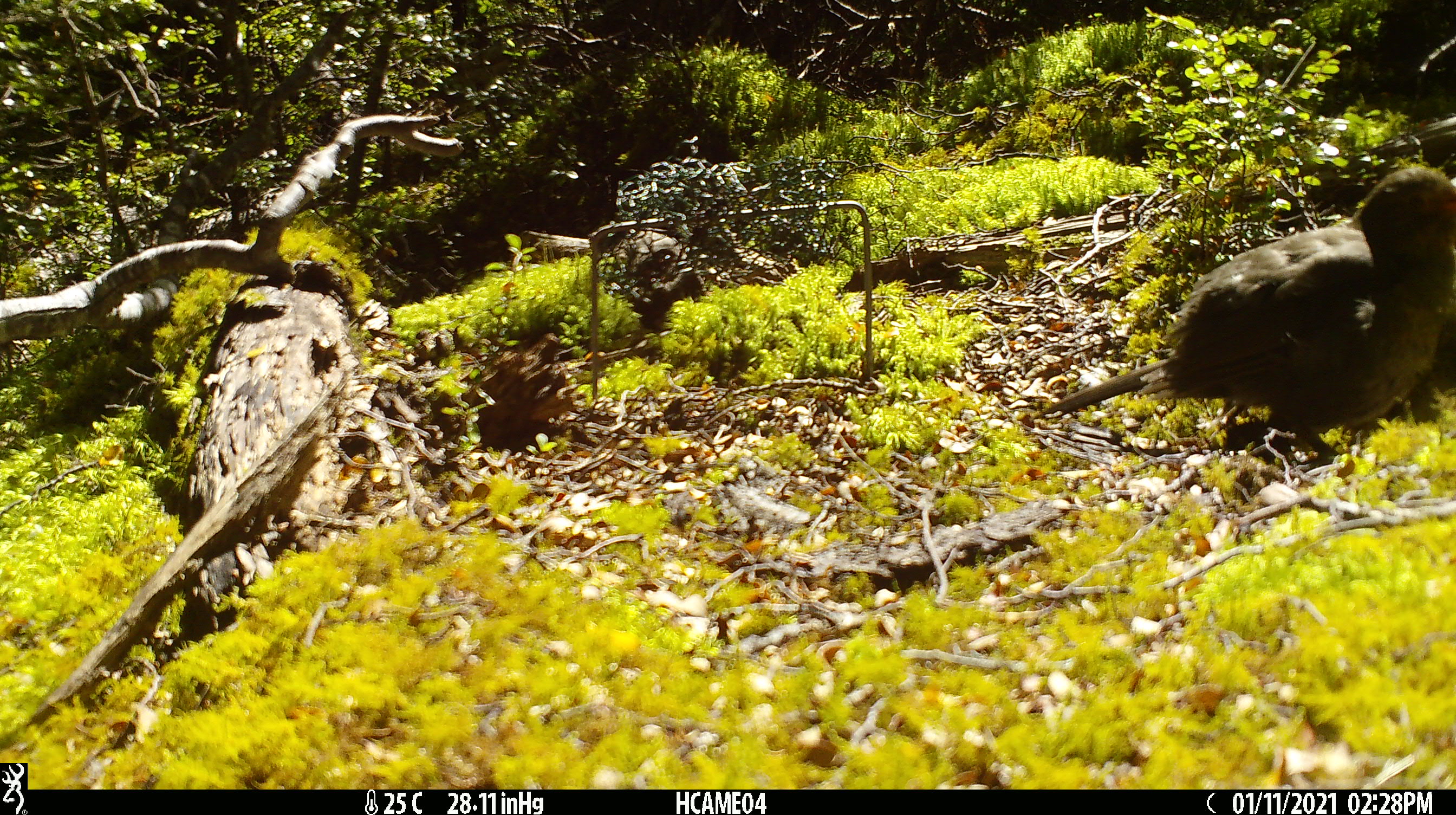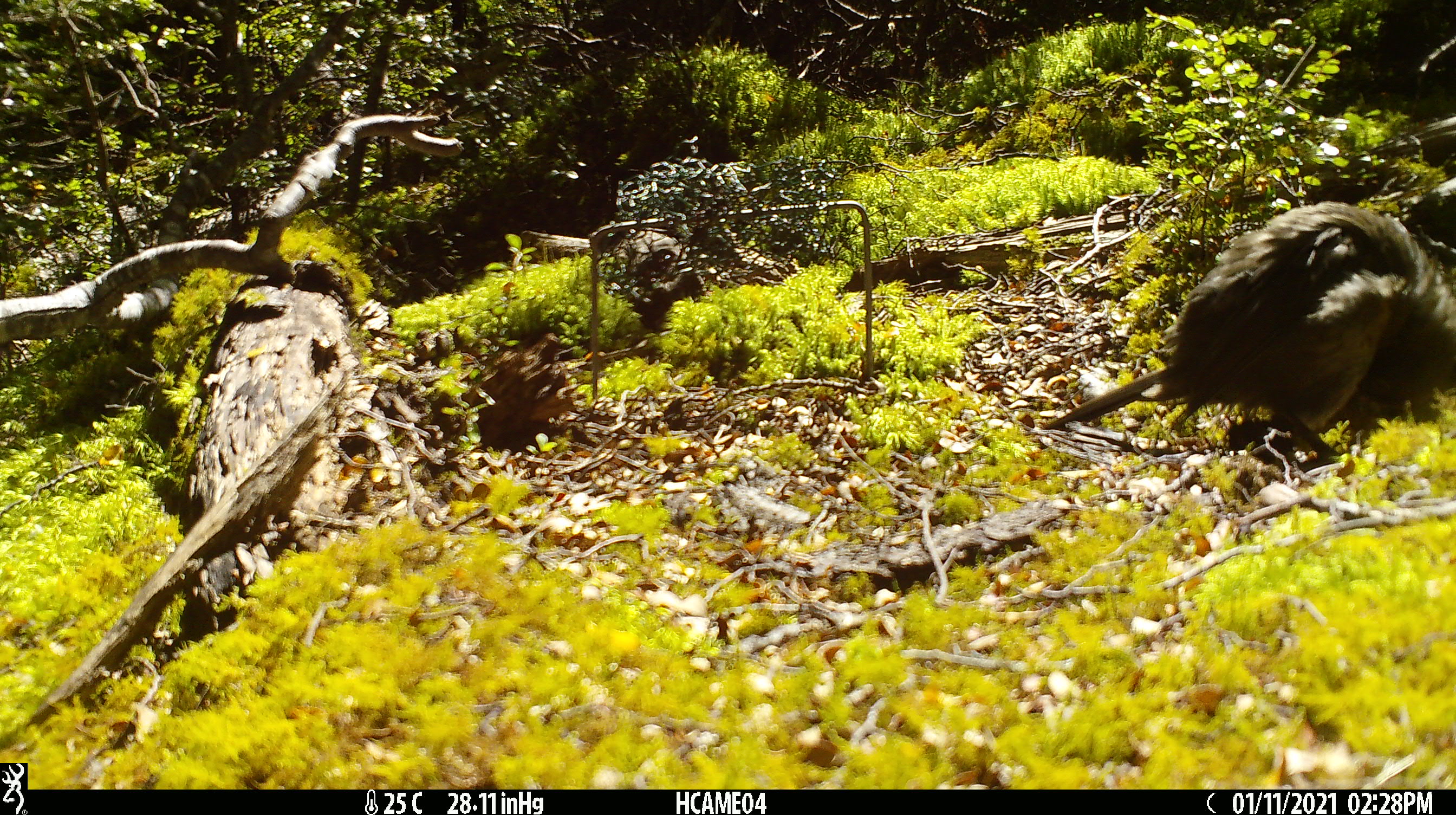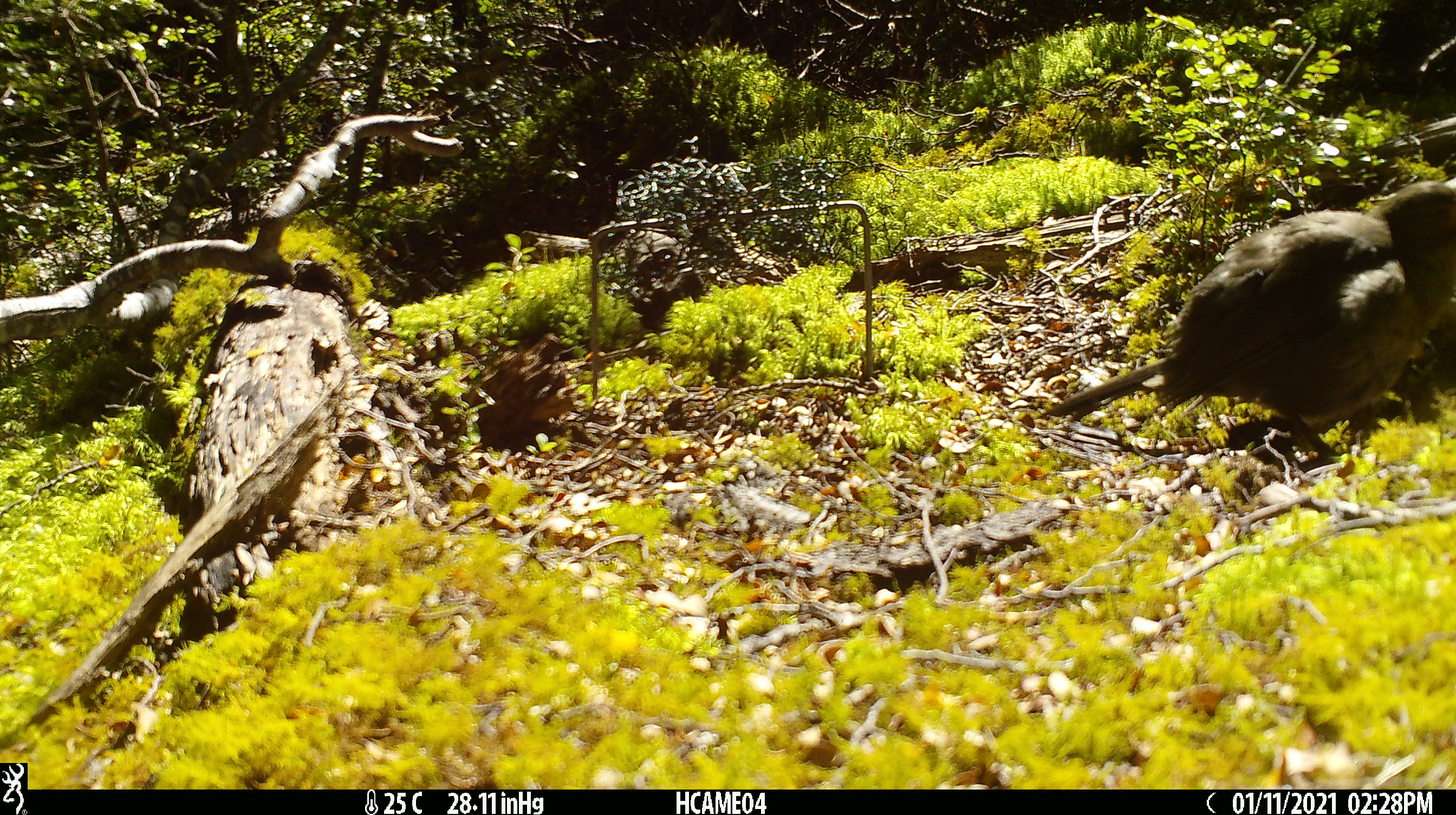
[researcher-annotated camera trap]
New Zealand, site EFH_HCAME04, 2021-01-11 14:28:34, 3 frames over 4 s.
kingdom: Animalia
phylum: Chordata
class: Aves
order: Passeriformes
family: Turdidae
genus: Turdus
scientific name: Turdus merula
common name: eurasian blackbird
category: blackbird